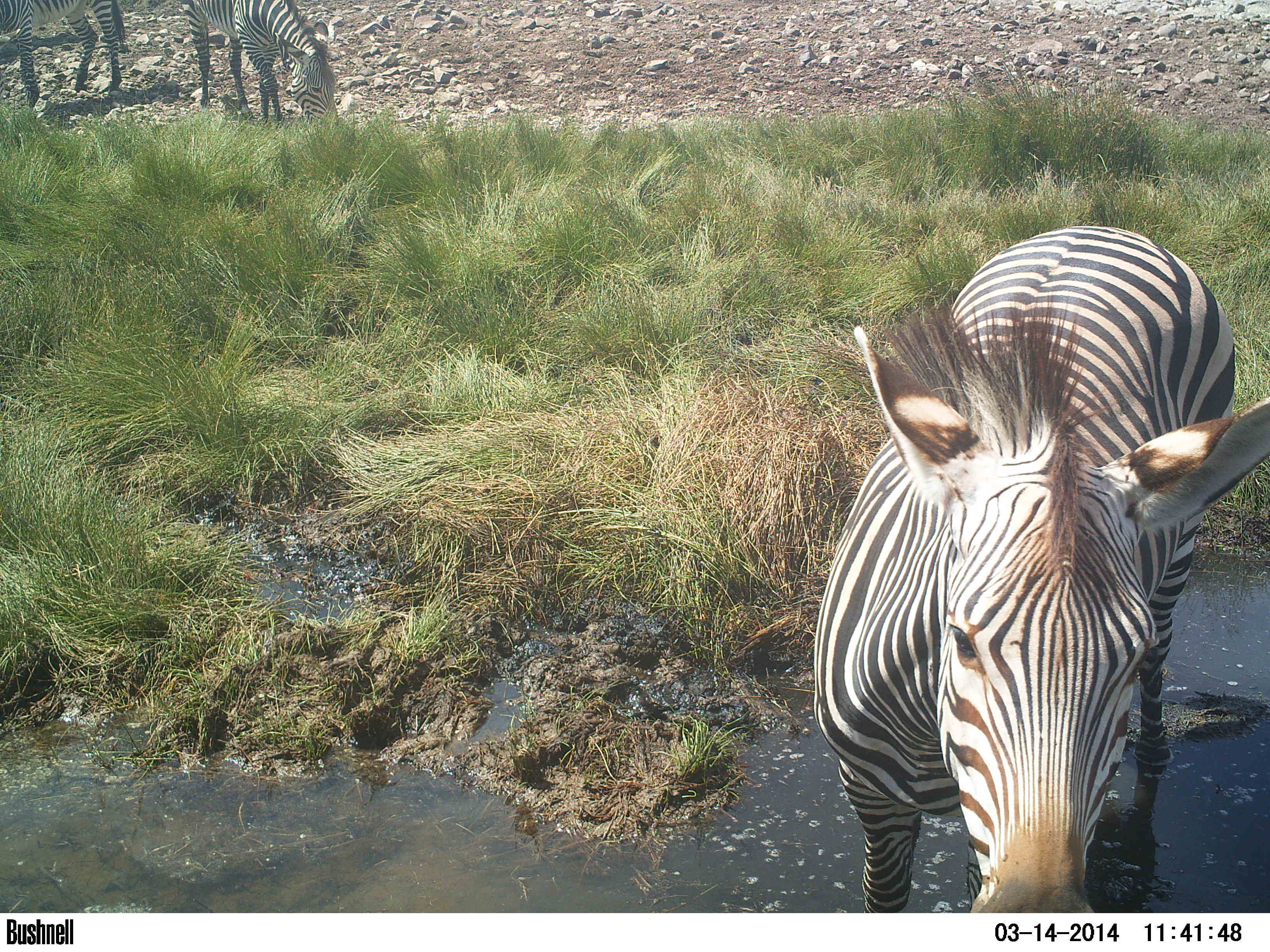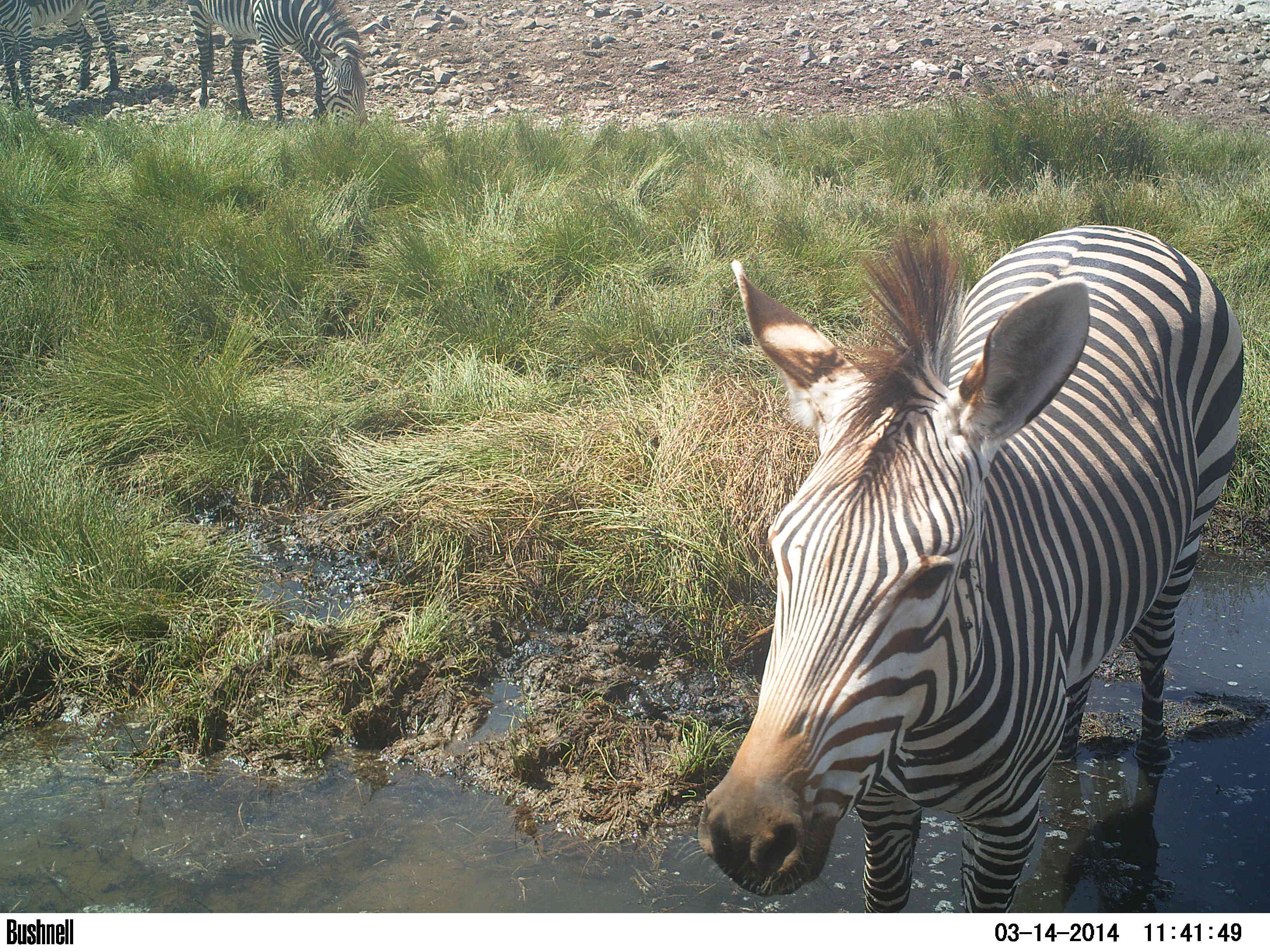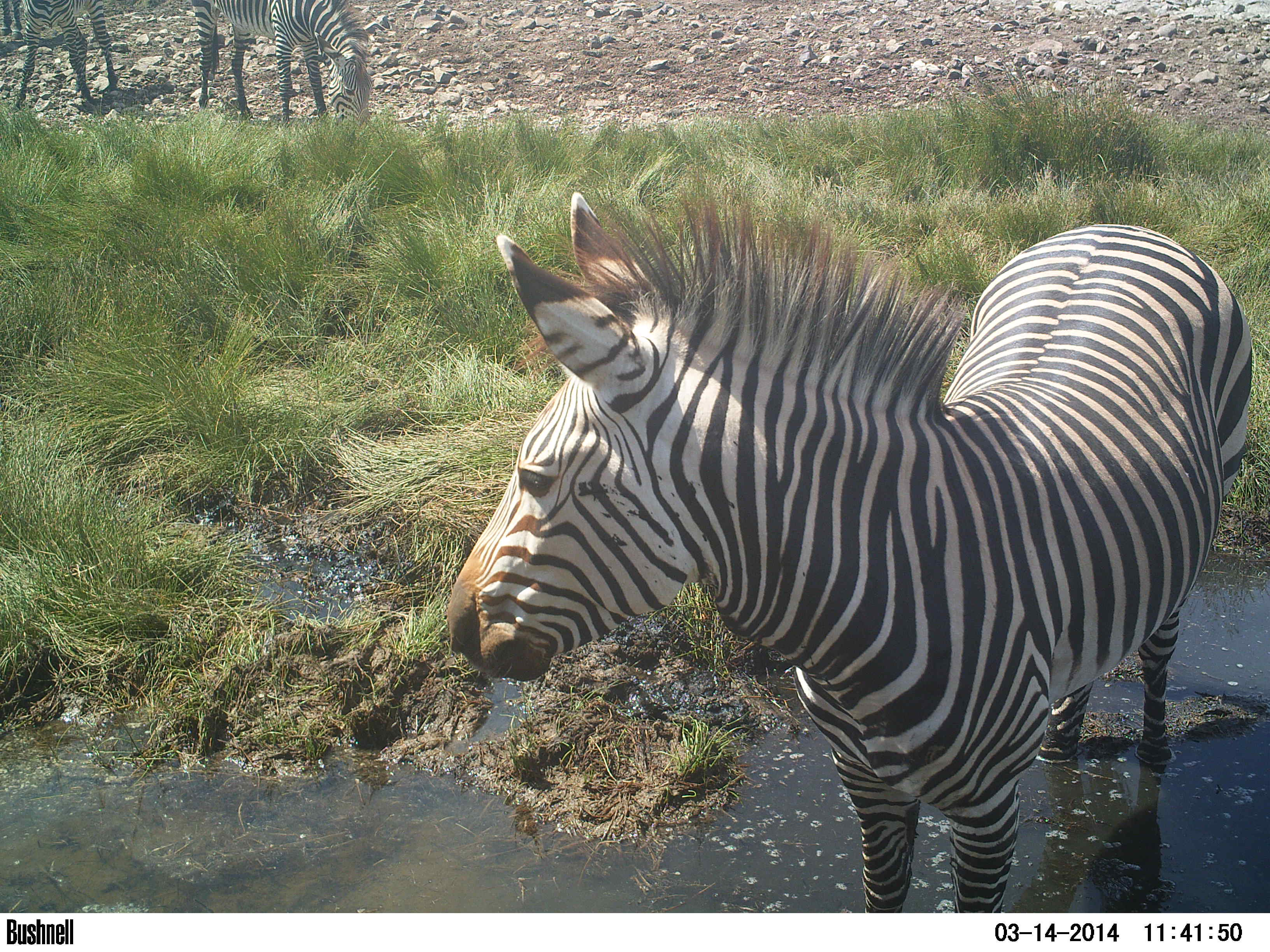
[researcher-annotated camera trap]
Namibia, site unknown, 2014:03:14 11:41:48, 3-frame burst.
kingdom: Animalia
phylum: Chordata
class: Mammalia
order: Perissodactyla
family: Equidae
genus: Equus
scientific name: Equus zebra hartmannae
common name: hartmann's mountain zebra